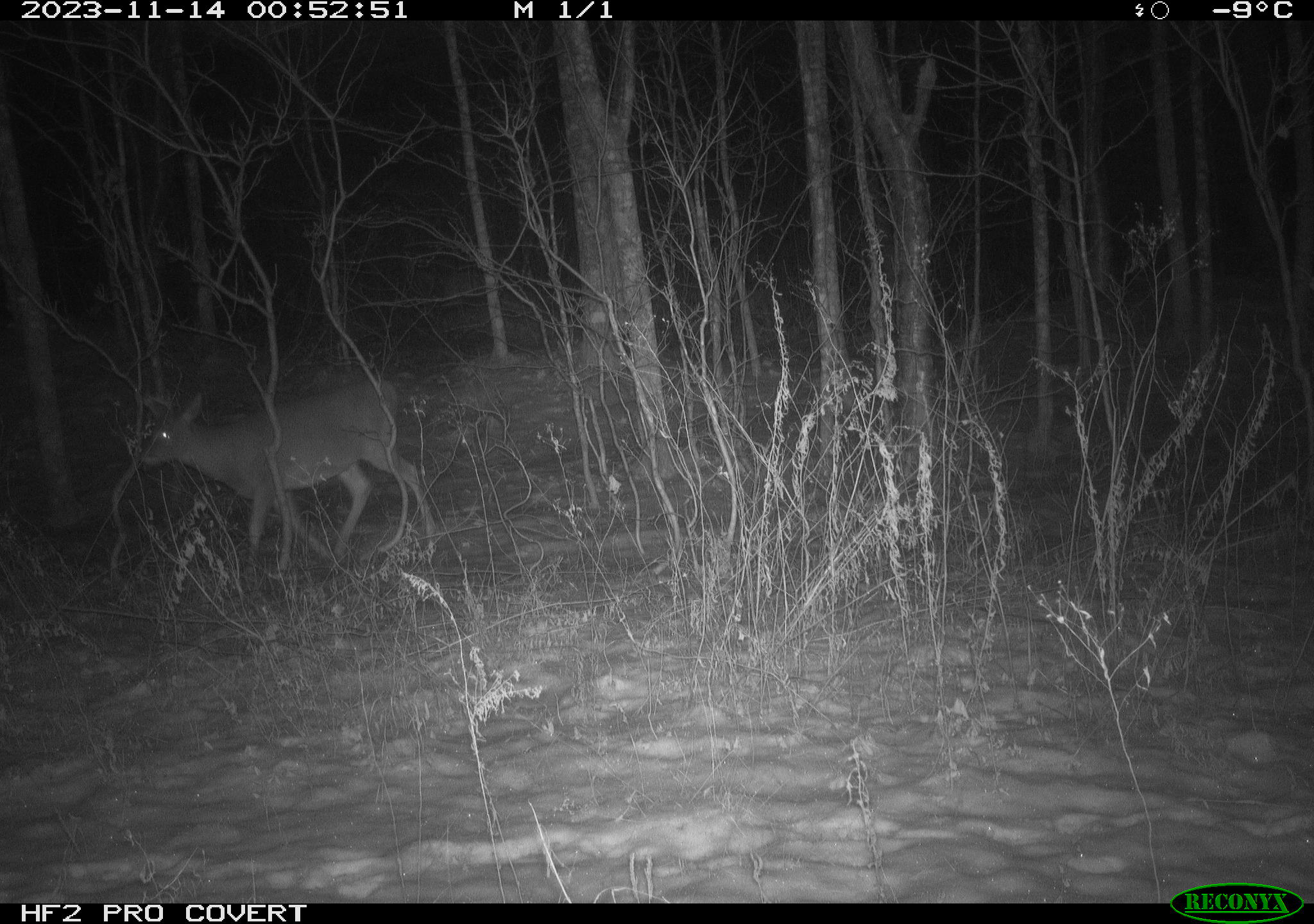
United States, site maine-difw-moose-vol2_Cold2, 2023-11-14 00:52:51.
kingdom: Animalia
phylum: Chordata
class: Mammalia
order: Artiodactyla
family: Cervidae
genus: Odocoileus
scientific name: Odocoileus virginianus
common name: white-tailed deer